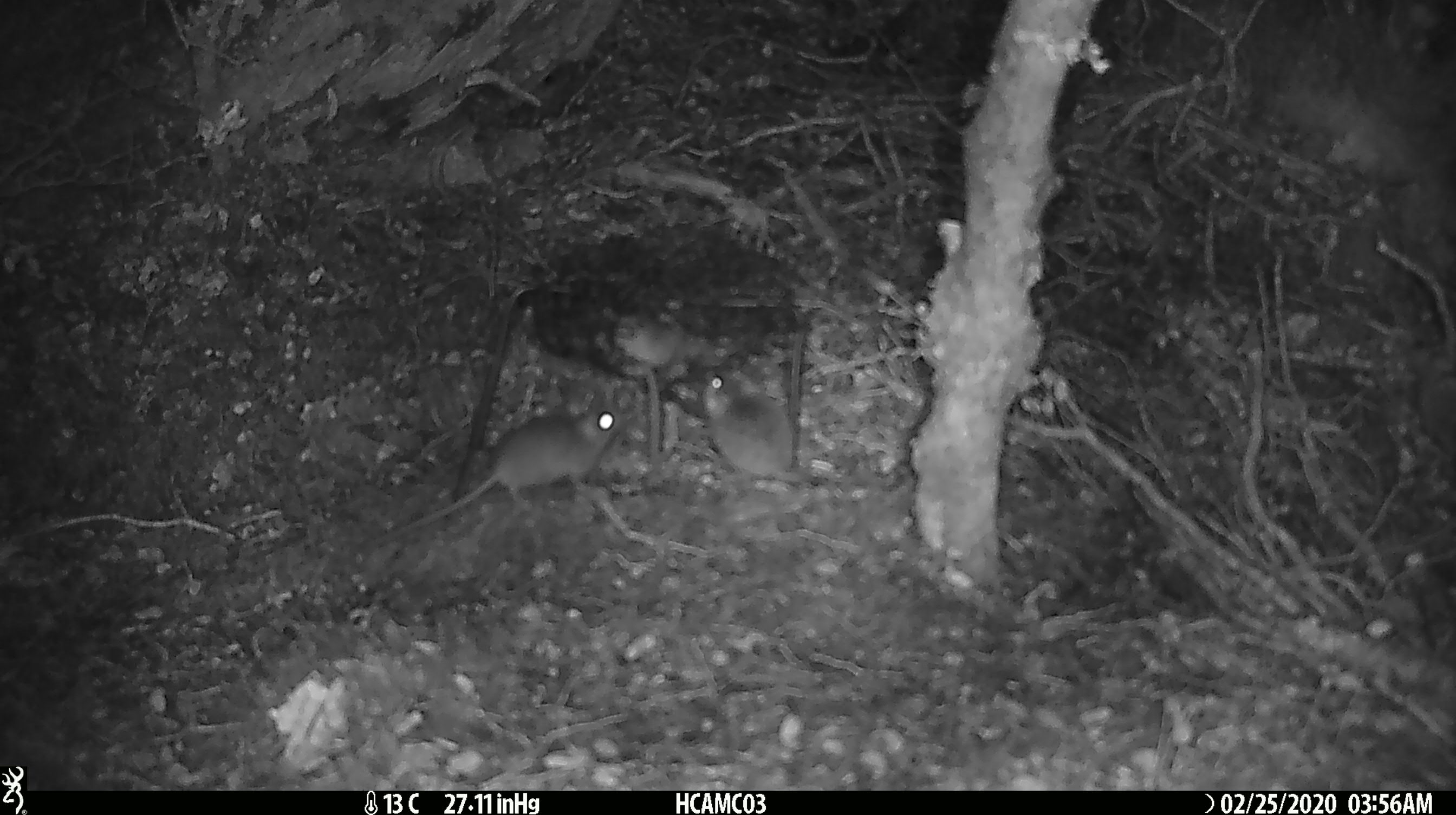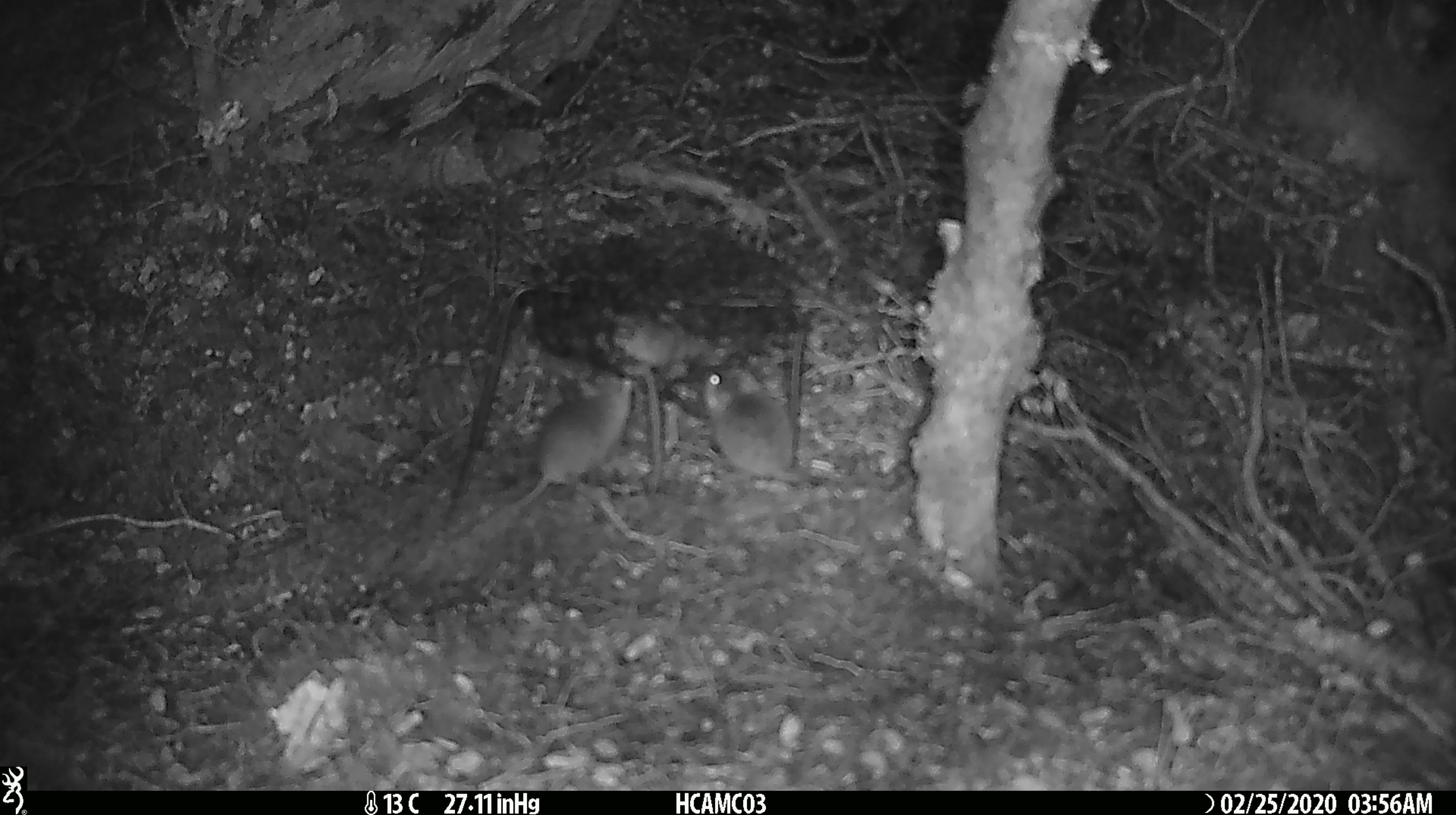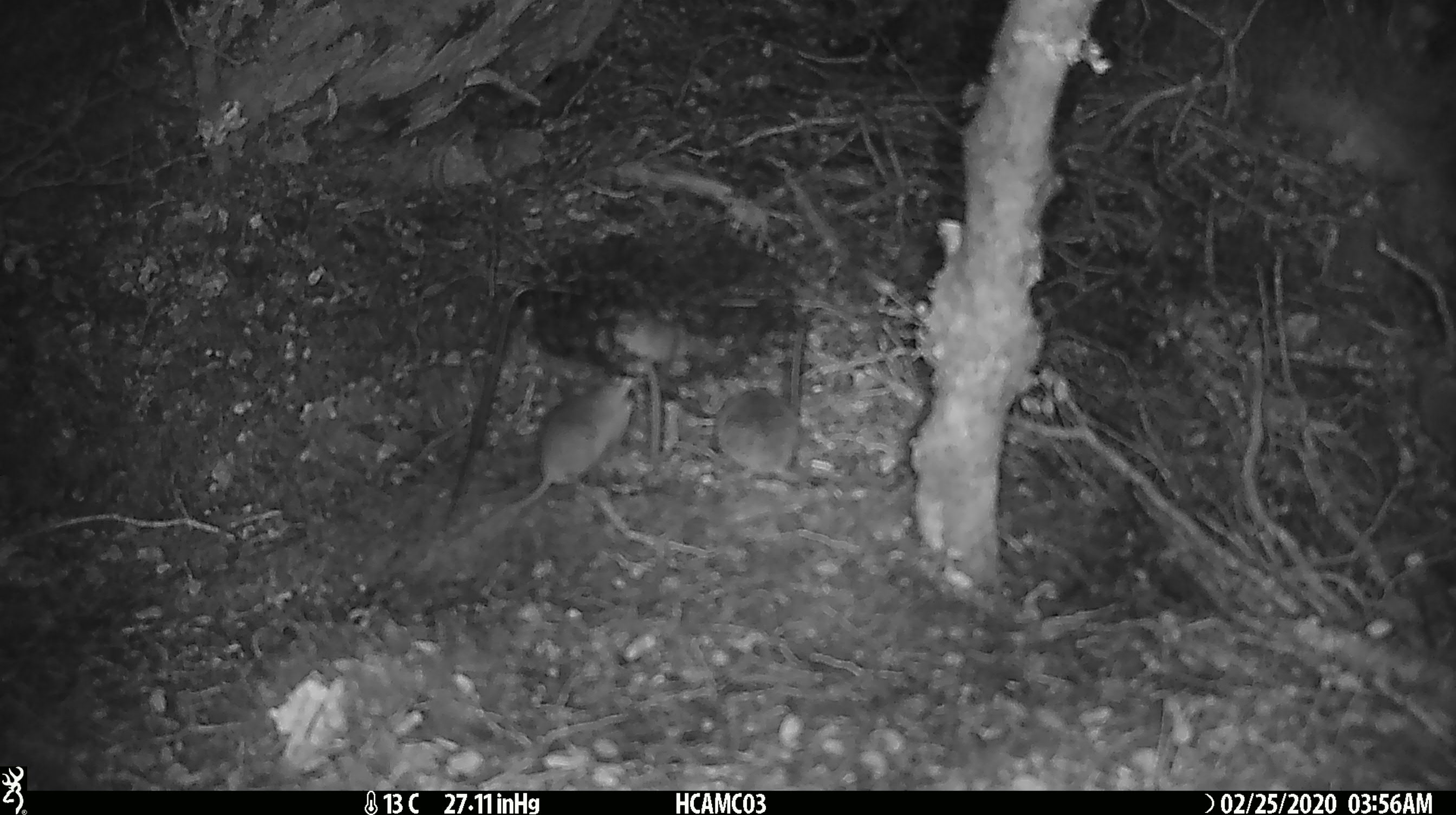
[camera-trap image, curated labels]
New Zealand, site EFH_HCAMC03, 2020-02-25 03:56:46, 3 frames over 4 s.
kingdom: Animalia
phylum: Chordata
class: Mammalia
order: Rodentia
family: Muridae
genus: Mus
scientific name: Mus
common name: mouse